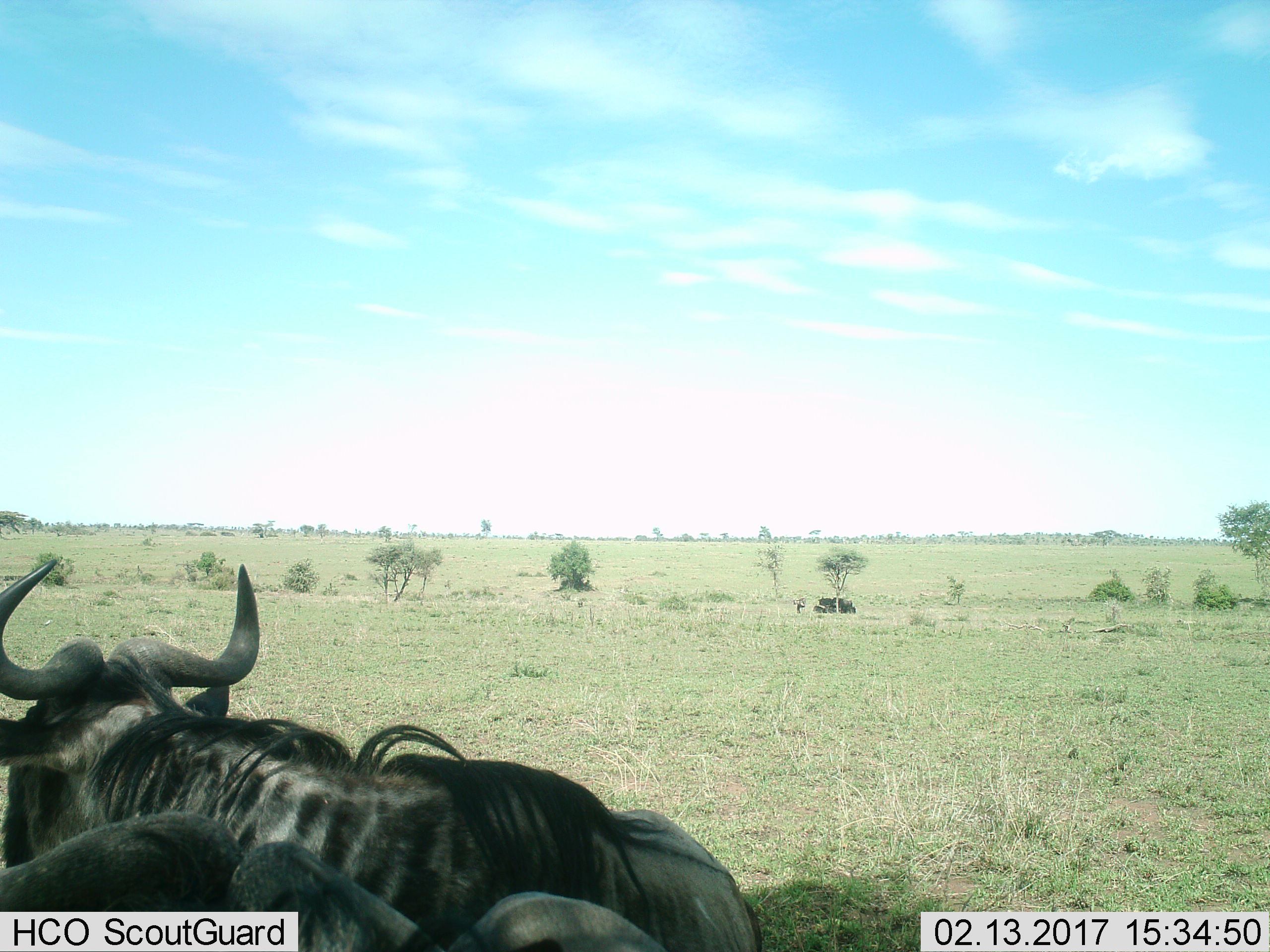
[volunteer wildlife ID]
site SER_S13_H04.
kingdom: Animalia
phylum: Chordata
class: Mammalia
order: Artiodactyla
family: Bovidae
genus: Connochaetes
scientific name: Connochaetes taurinus taurinus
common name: blue wildebeest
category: wildebeestblue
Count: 2.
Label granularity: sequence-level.